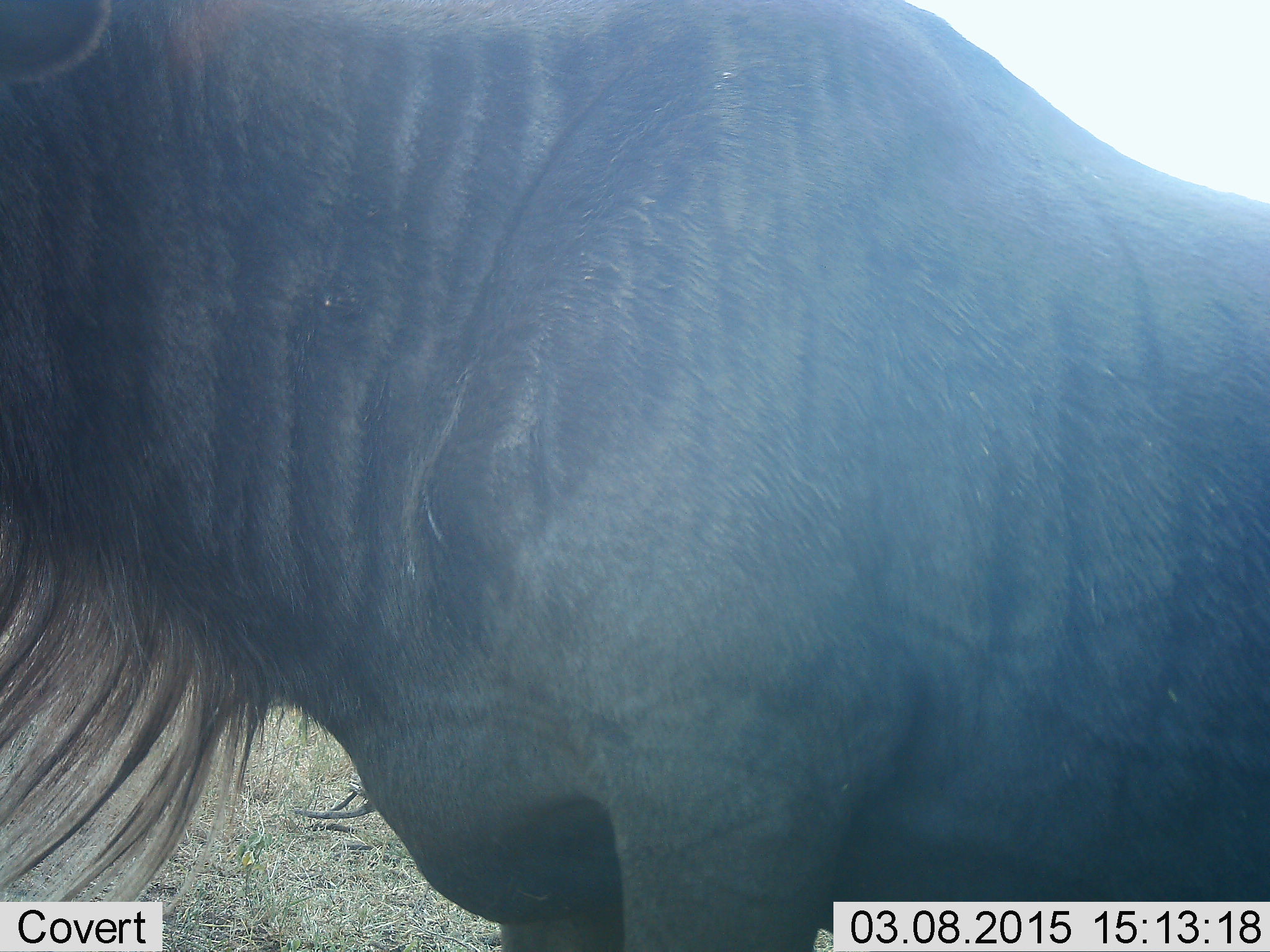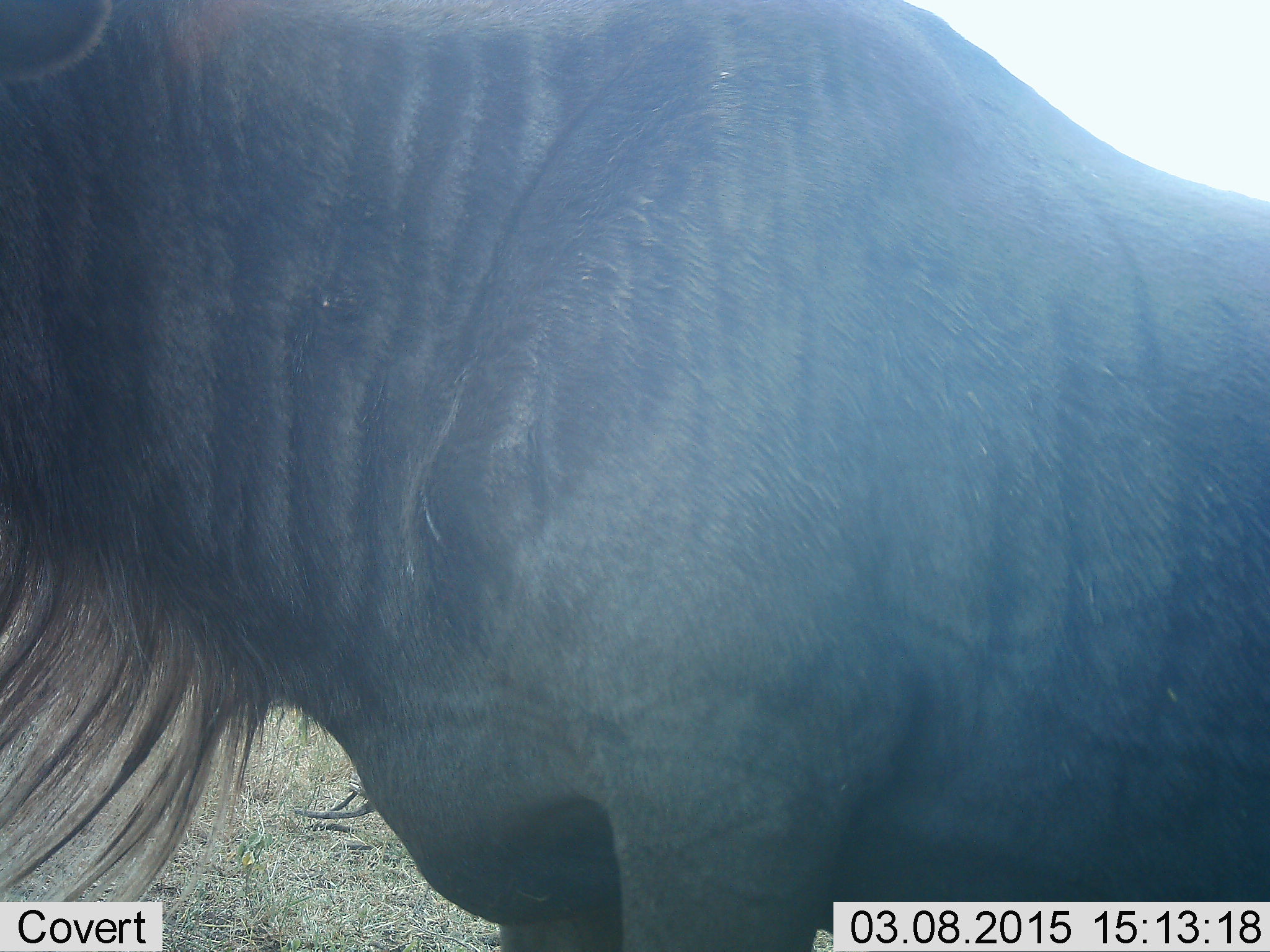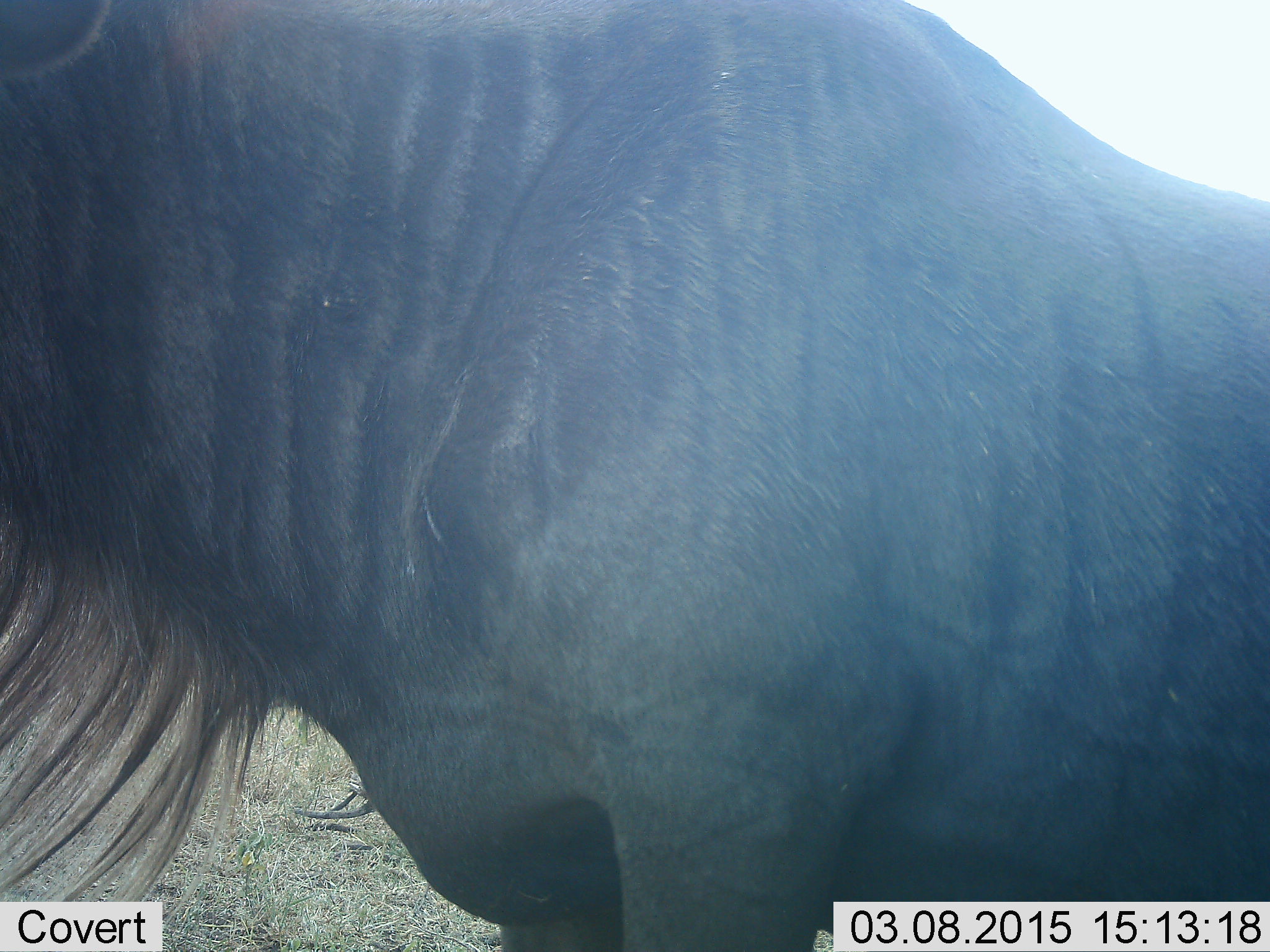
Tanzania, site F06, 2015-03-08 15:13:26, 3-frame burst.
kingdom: Animalia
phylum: Chordata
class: Mammalia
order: Artiodactyla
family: Bovidae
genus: Connochaetes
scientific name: Connochaetes taurinus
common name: blue wildebeest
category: wildebeest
Wildebeest (blue wildebeest) (Connochaetes taurinus), count 1. Behavior (volunteer vote fractions): standing 100%, resting 0%, moving 0%, interacting 0%. Young present (vote fraction): 0%. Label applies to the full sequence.